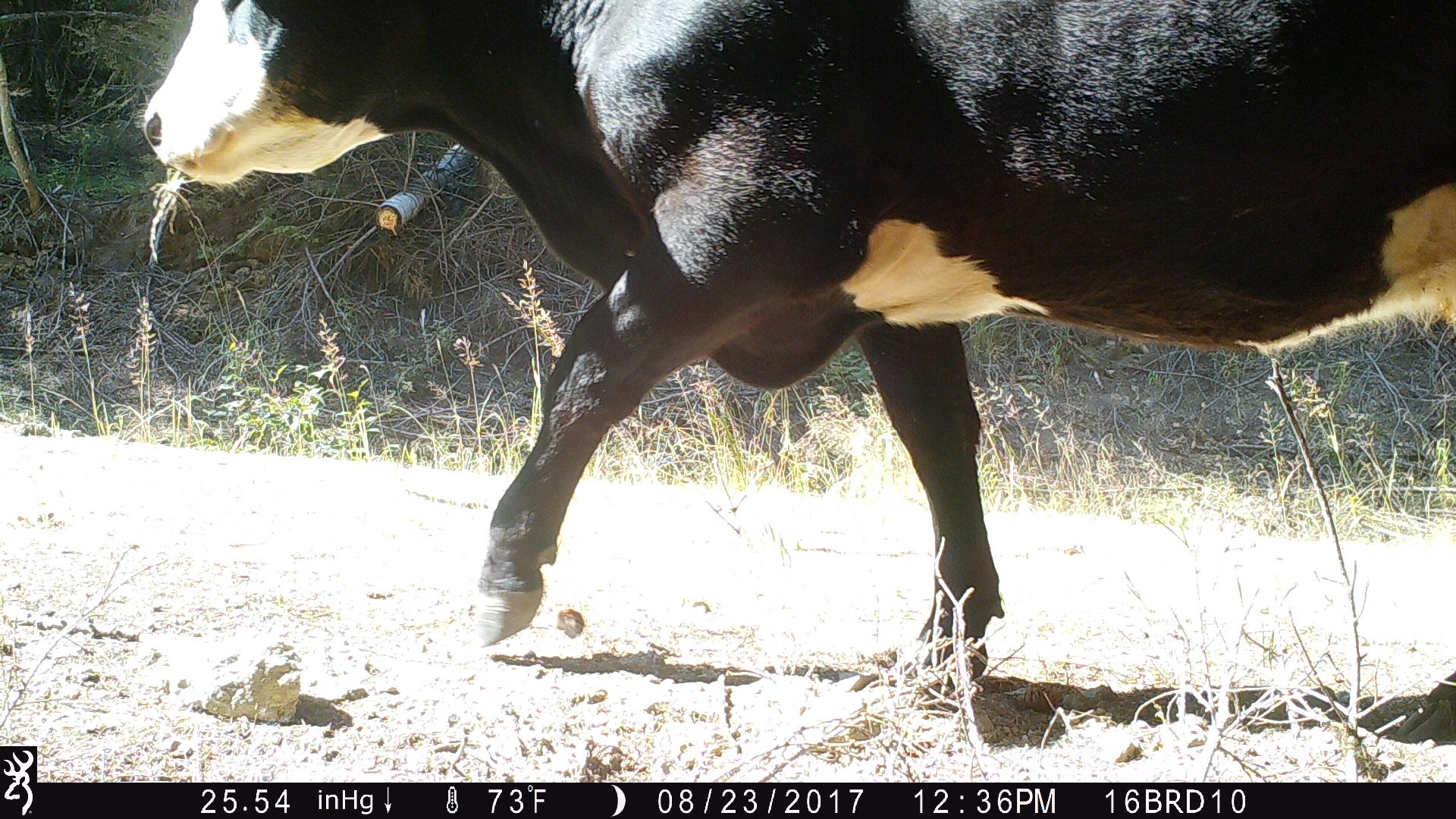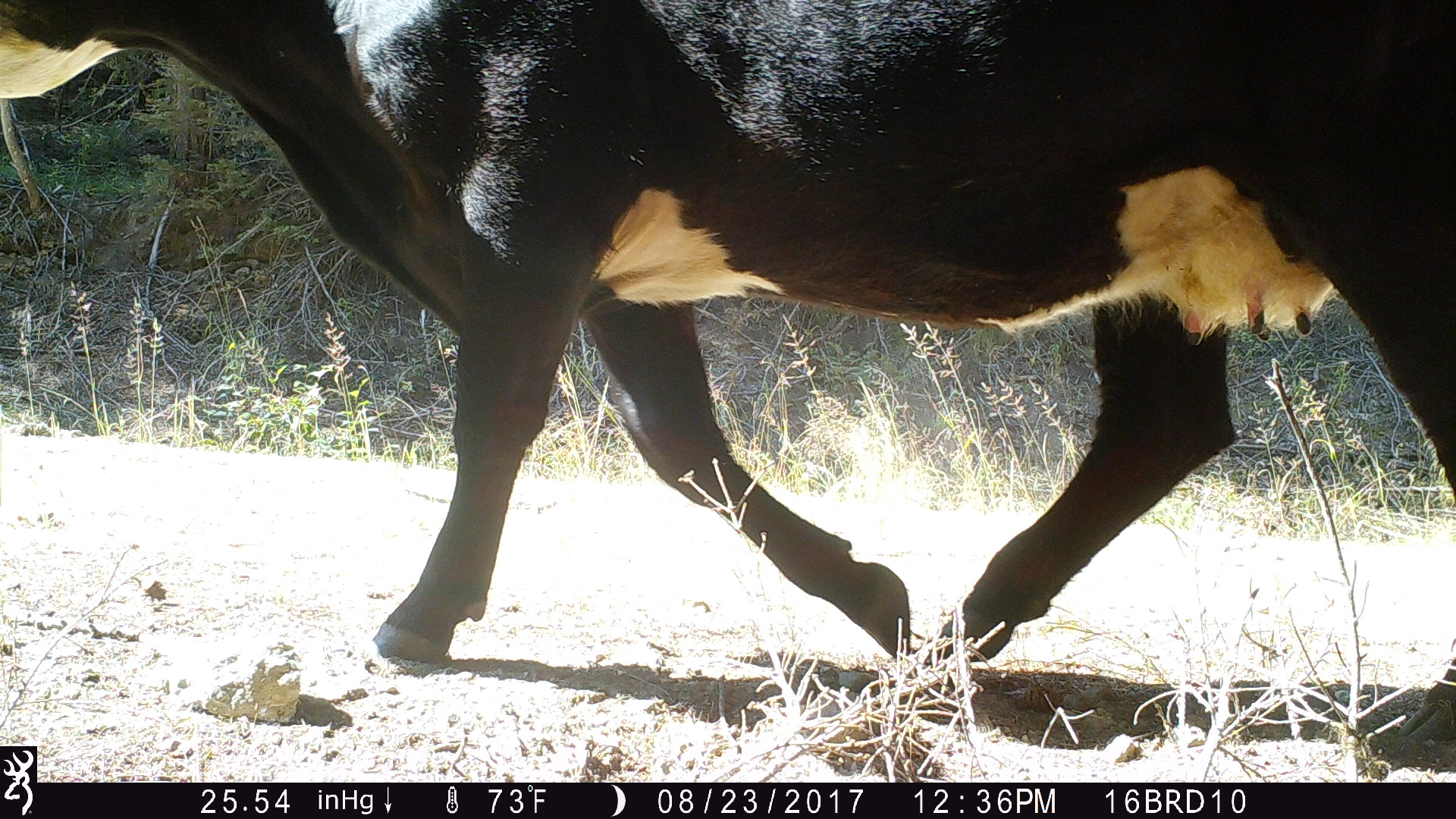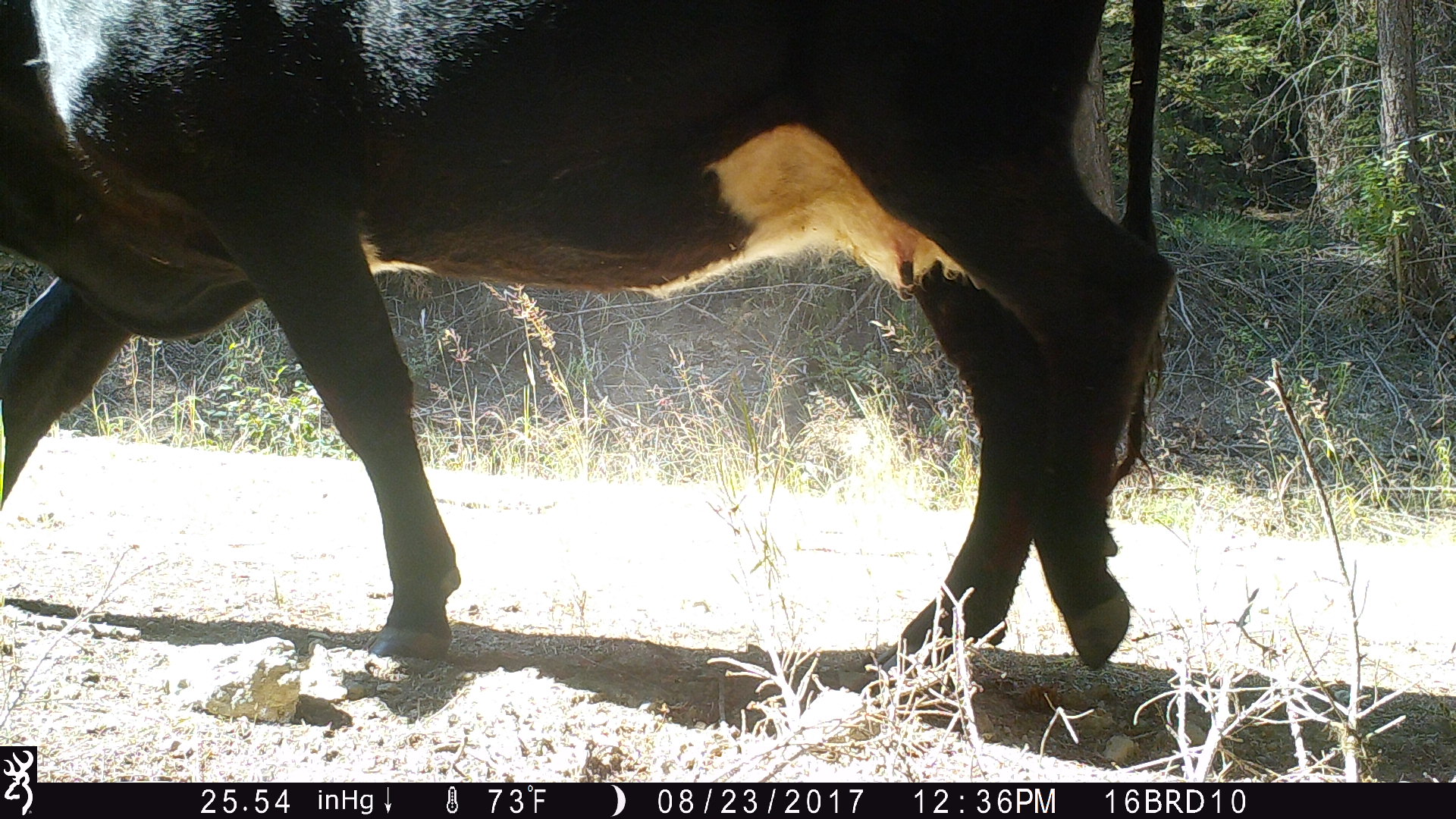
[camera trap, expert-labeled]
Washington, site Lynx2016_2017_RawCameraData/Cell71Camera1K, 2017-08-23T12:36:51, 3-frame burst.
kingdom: Animalia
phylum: Chordata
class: Mammalia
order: Artiodactyla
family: Bovidae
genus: Bos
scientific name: Bos taurus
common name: domestic cattle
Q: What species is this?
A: Domestic cattle (Bos taurus).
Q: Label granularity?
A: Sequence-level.